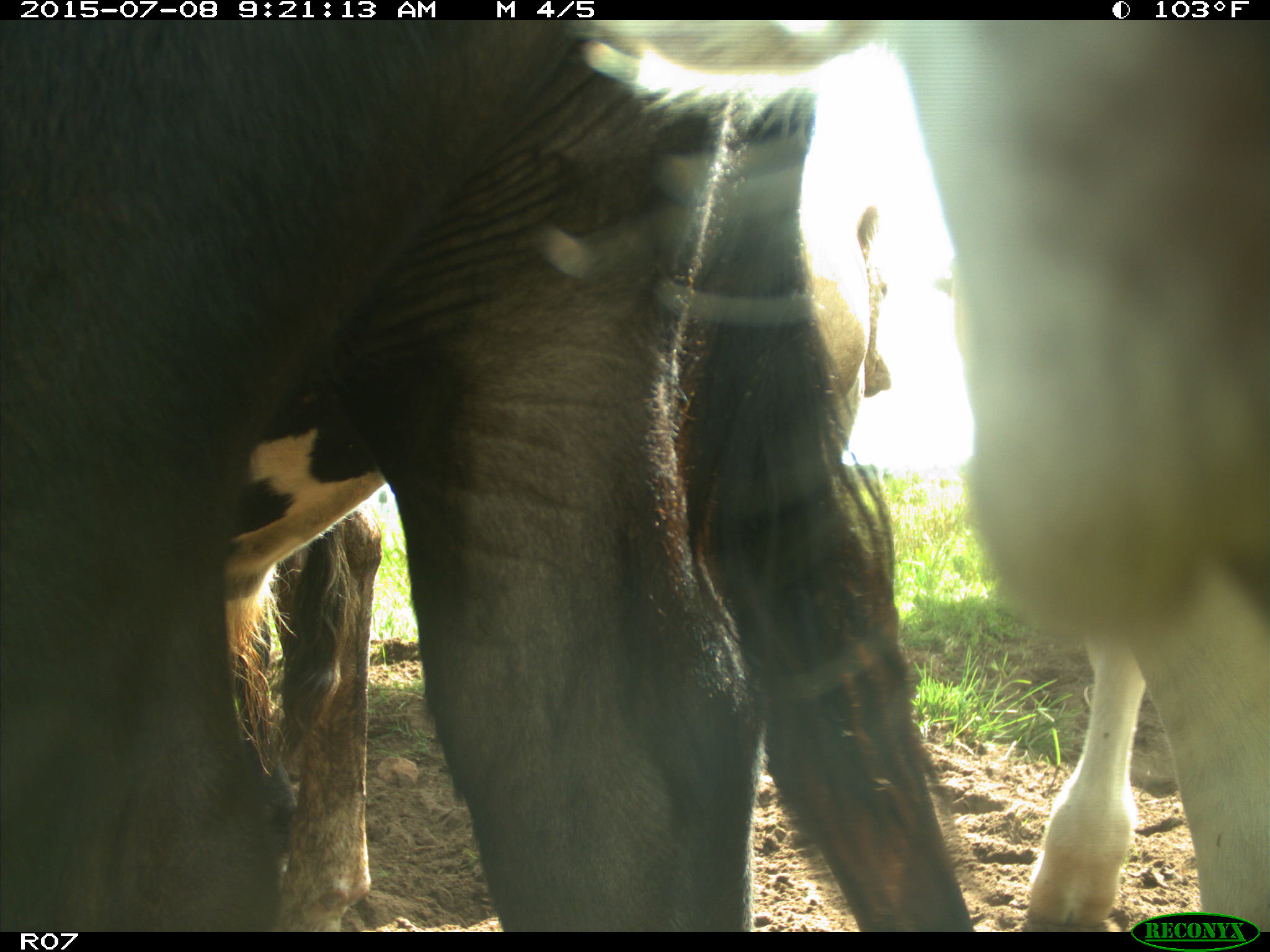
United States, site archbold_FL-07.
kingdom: Animalia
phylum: Chordata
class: Mammalia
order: Artiodactyla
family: Bovidae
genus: Bos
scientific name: Bos taurus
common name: domestic cow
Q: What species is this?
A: Bos taurus (domestic cow).